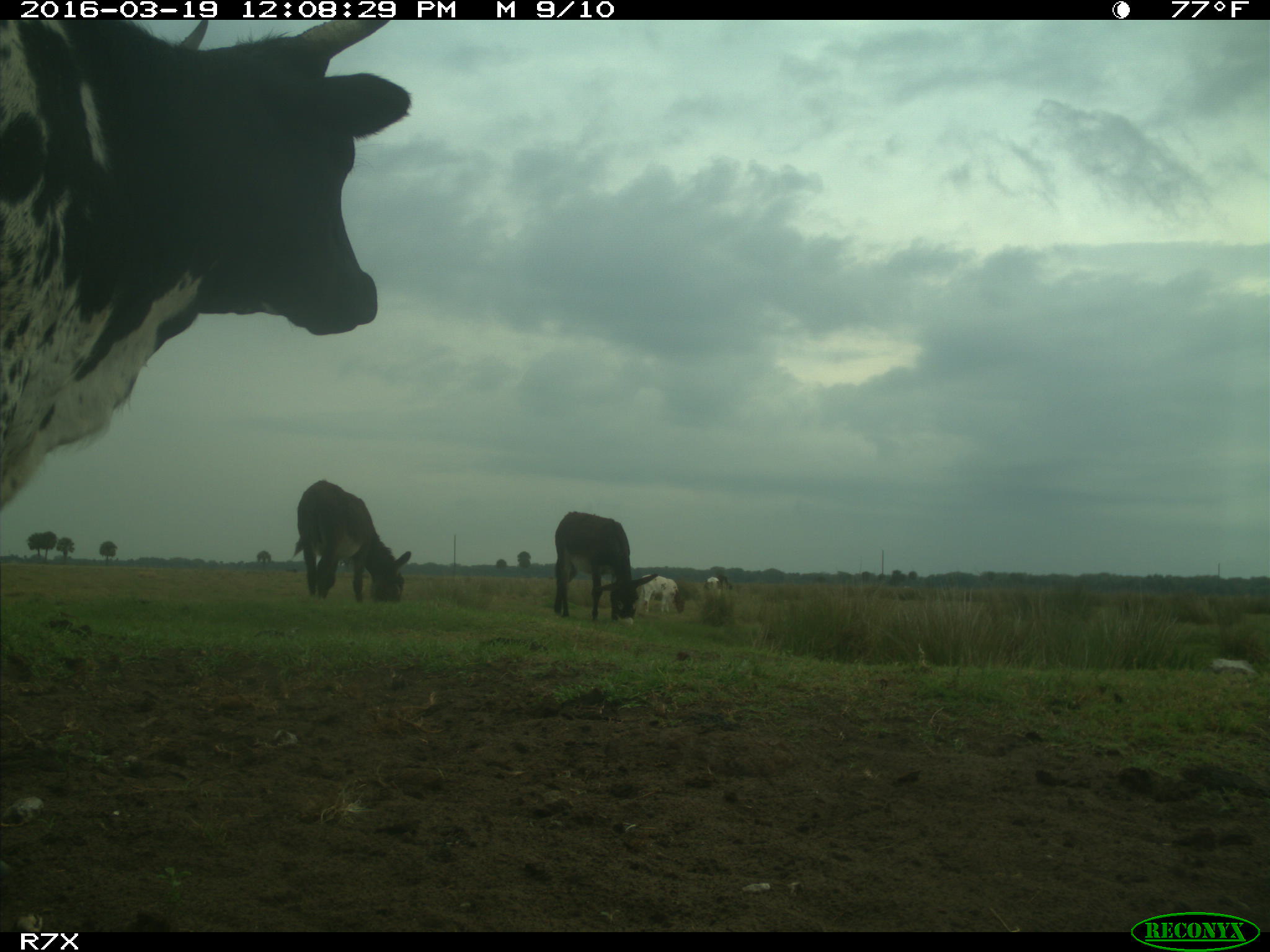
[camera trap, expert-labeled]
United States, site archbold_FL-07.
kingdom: Animalia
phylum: Chordata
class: Mammalia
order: Artiodactyla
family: Bovidae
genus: Bos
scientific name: Bos taurus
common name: domestic cow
Bos taurus (domestic cow).